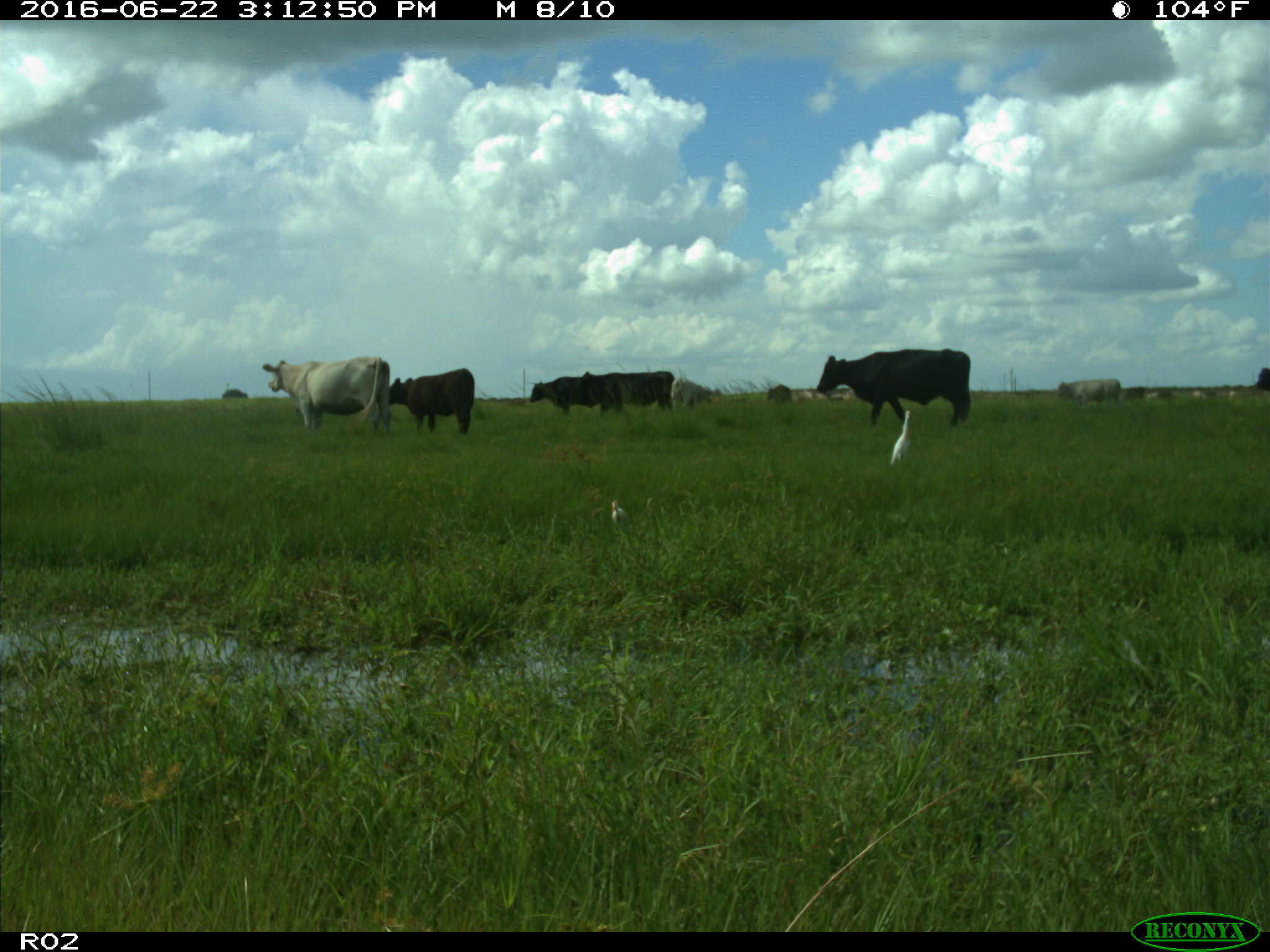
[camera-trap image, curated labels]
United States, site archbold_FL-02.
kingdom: Animalia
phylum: Chordata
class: Mammalia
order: Artiodactyla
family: Bovidae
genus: Bos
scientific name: Bos taurus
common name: domestic cow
Bos taurus (domestic cow).